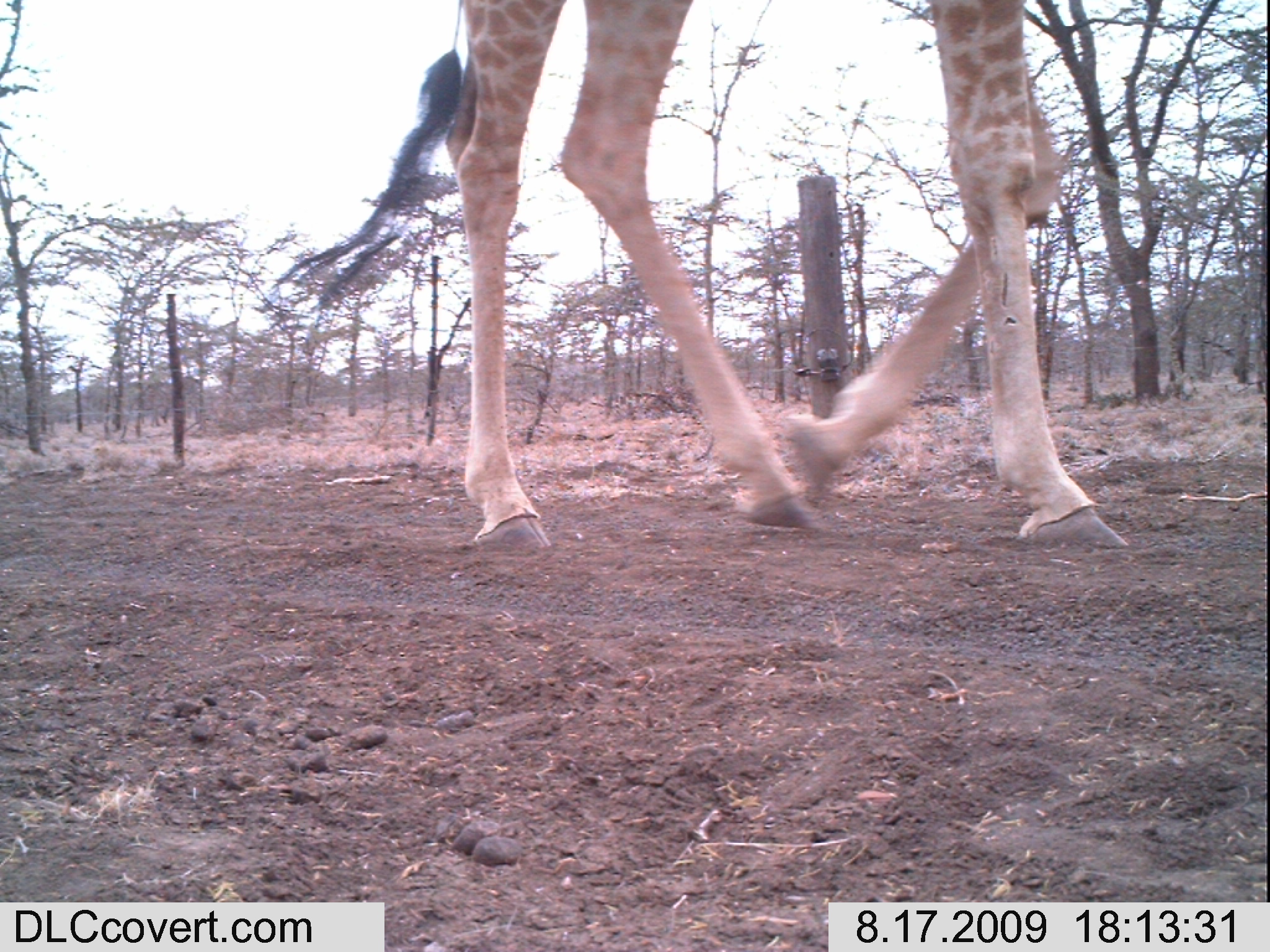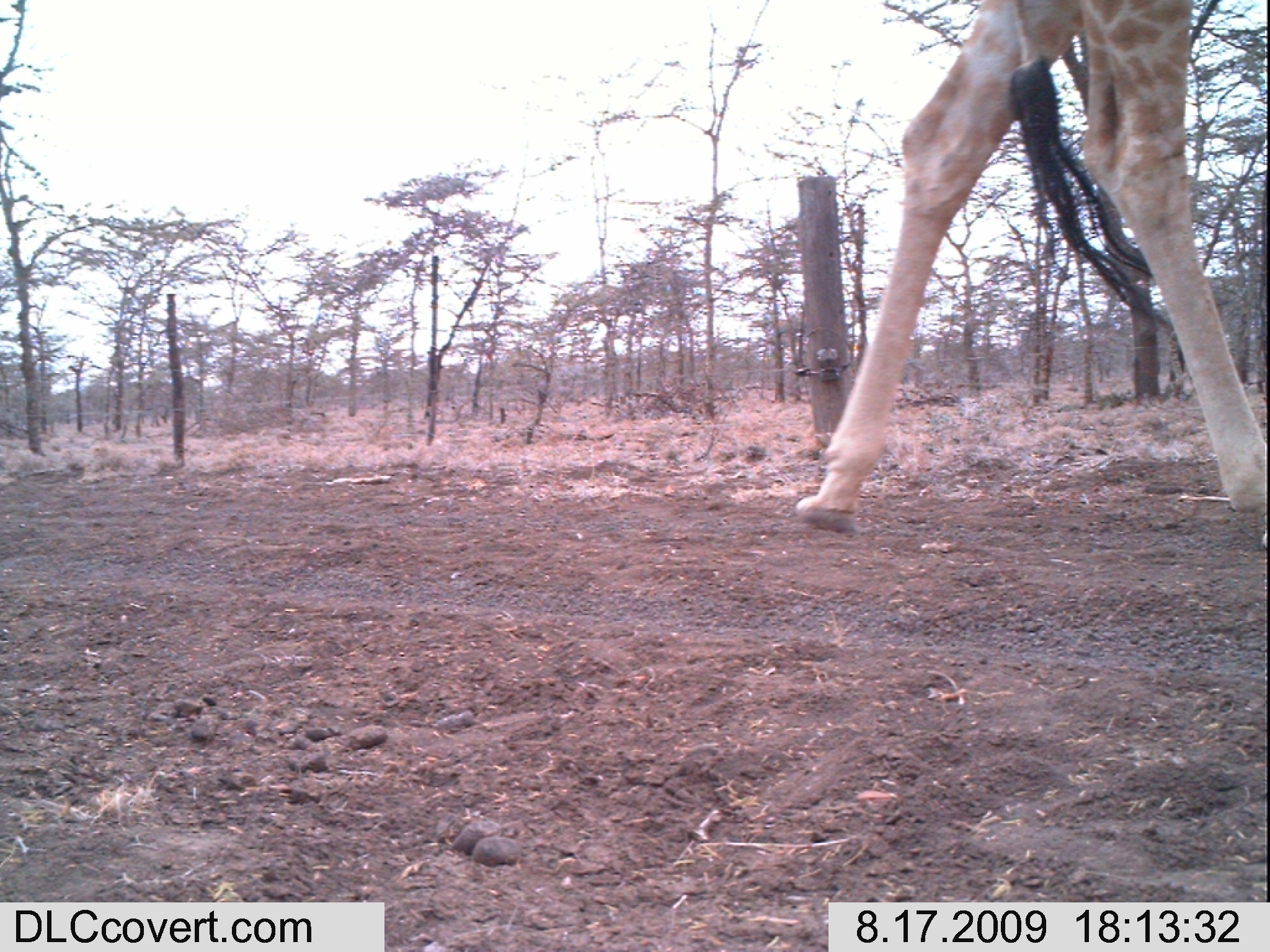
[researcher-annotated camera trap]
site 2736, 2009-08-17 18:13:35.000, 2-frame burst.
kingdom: Animalia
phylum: Chordata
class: Mammalia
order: Artiodactyla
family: Giraffidae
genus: Giraffa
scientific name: Giraffa camelopardalis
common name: giraffe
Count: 1.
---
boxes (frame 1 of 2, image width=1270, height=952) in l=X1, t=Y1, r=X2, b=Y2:
giraffa camelopardalis: l=278, t=2, r=1133, b=558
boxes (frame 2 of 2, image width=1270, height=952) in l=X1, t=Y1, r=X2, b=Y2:
giraffa camelopardalis: l=797, t=0, r=1265, b=549